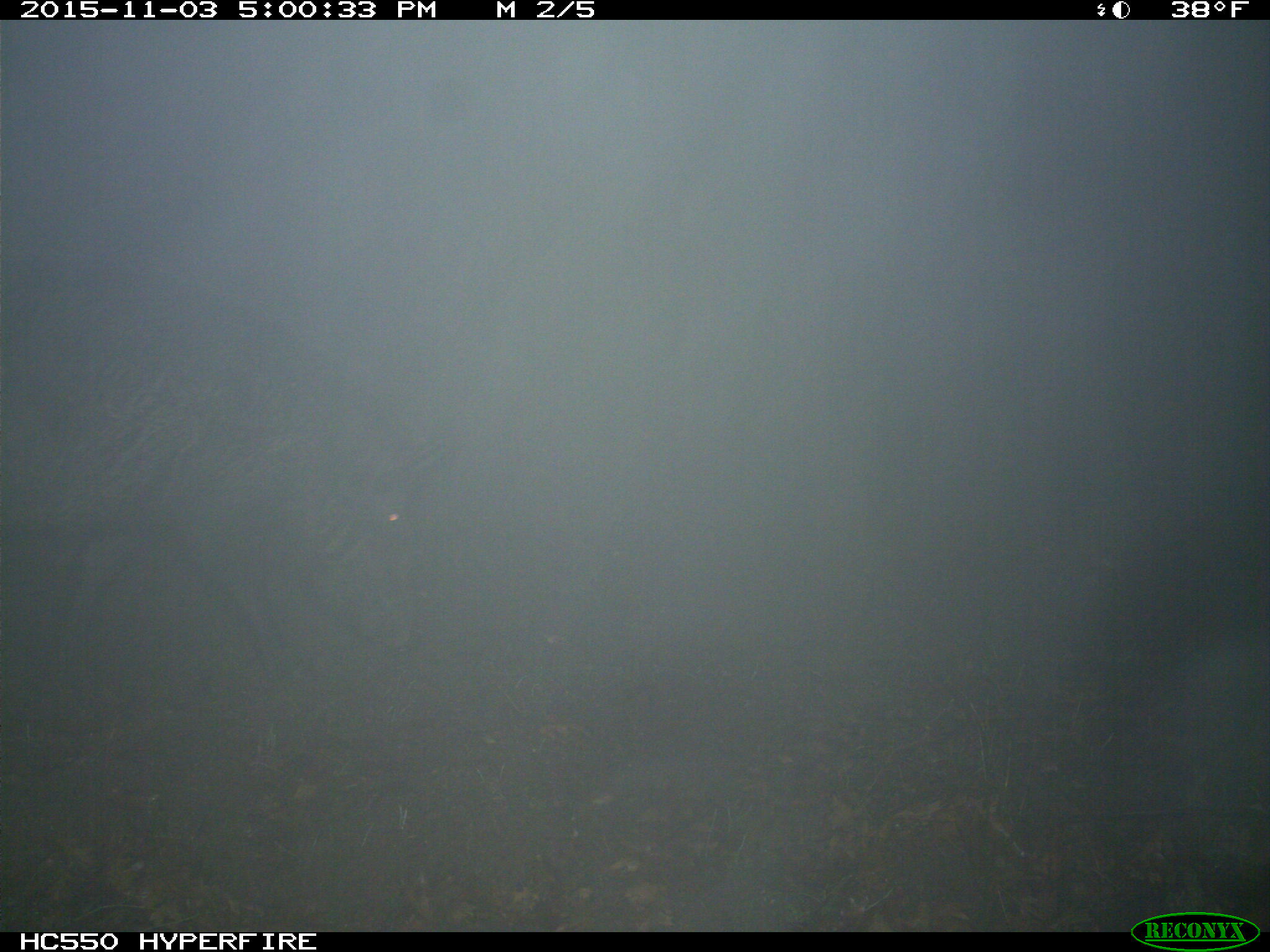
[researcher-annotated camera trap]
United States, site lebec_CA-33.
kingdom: Animalia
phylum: Chordata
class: Mammalia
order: Artiodactyla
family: Suidae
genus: Sus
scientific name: Sus scrofa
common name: wild boar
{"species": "Sus scrofa (wild boar)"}